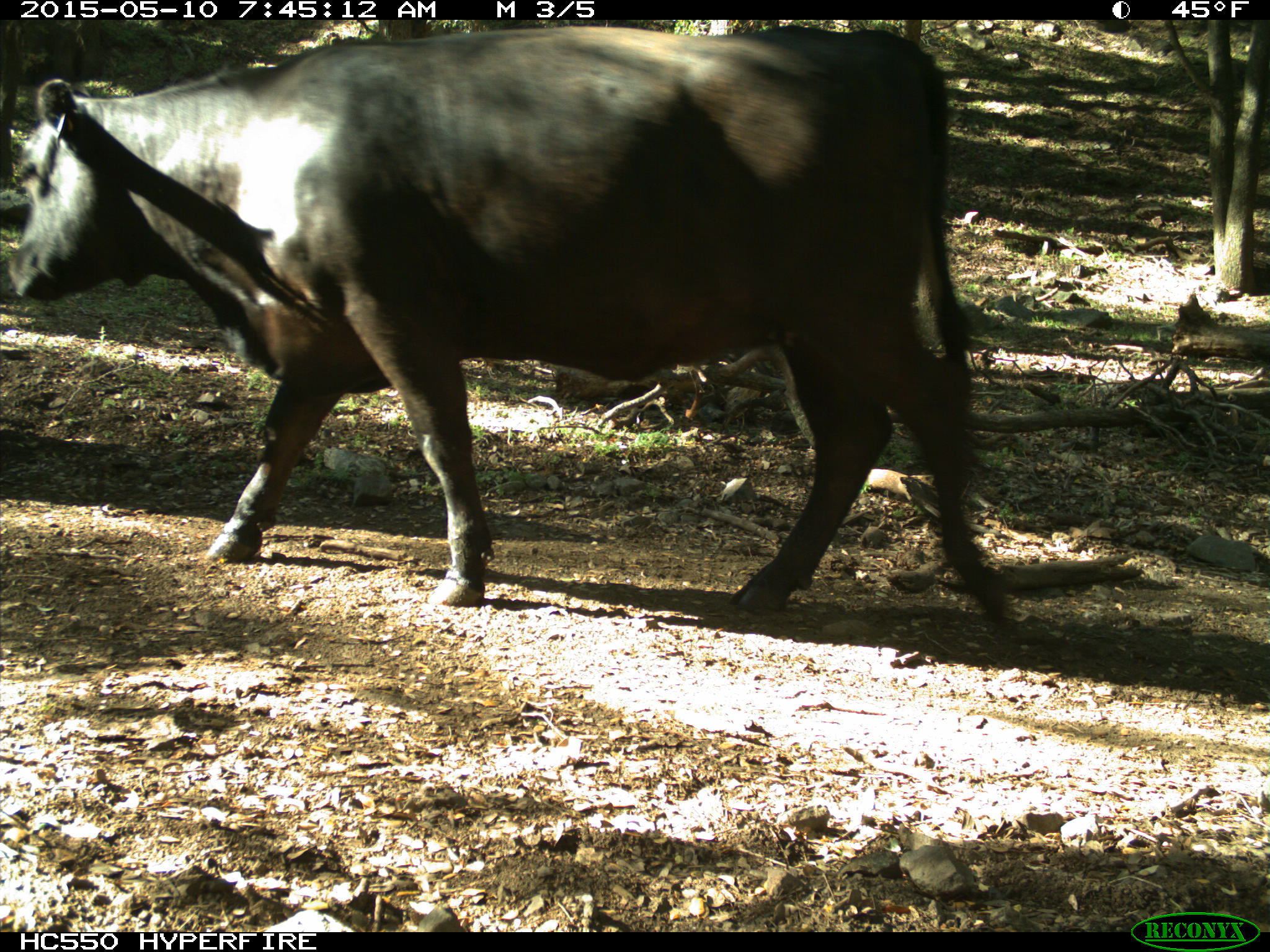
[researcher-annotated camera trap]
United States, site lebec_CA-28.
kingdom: Animalia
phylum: Chordata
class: Mammalia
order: Artiodactyla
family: Bovidae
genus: Bos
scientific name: Bos taurus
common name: domestic cow